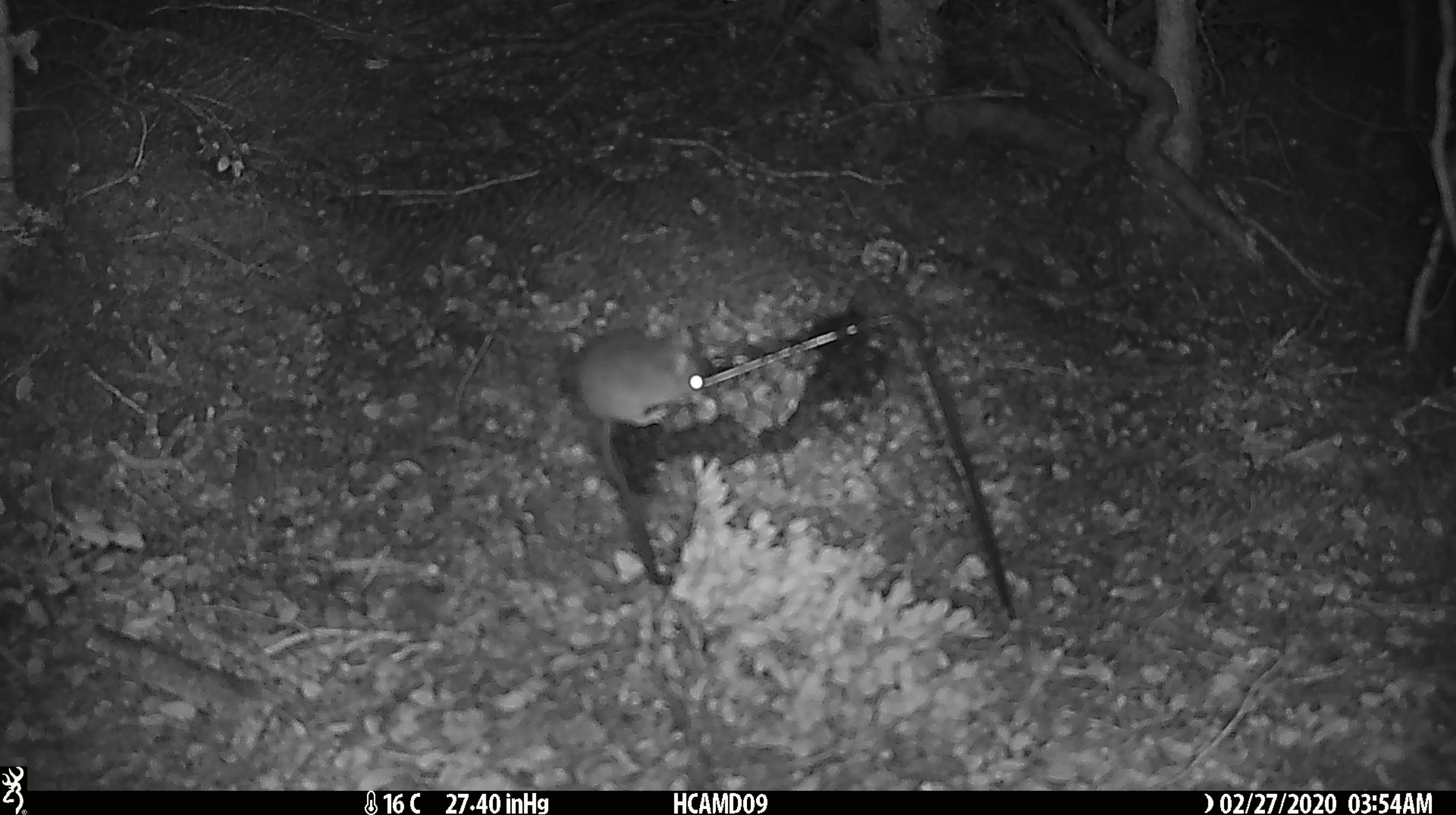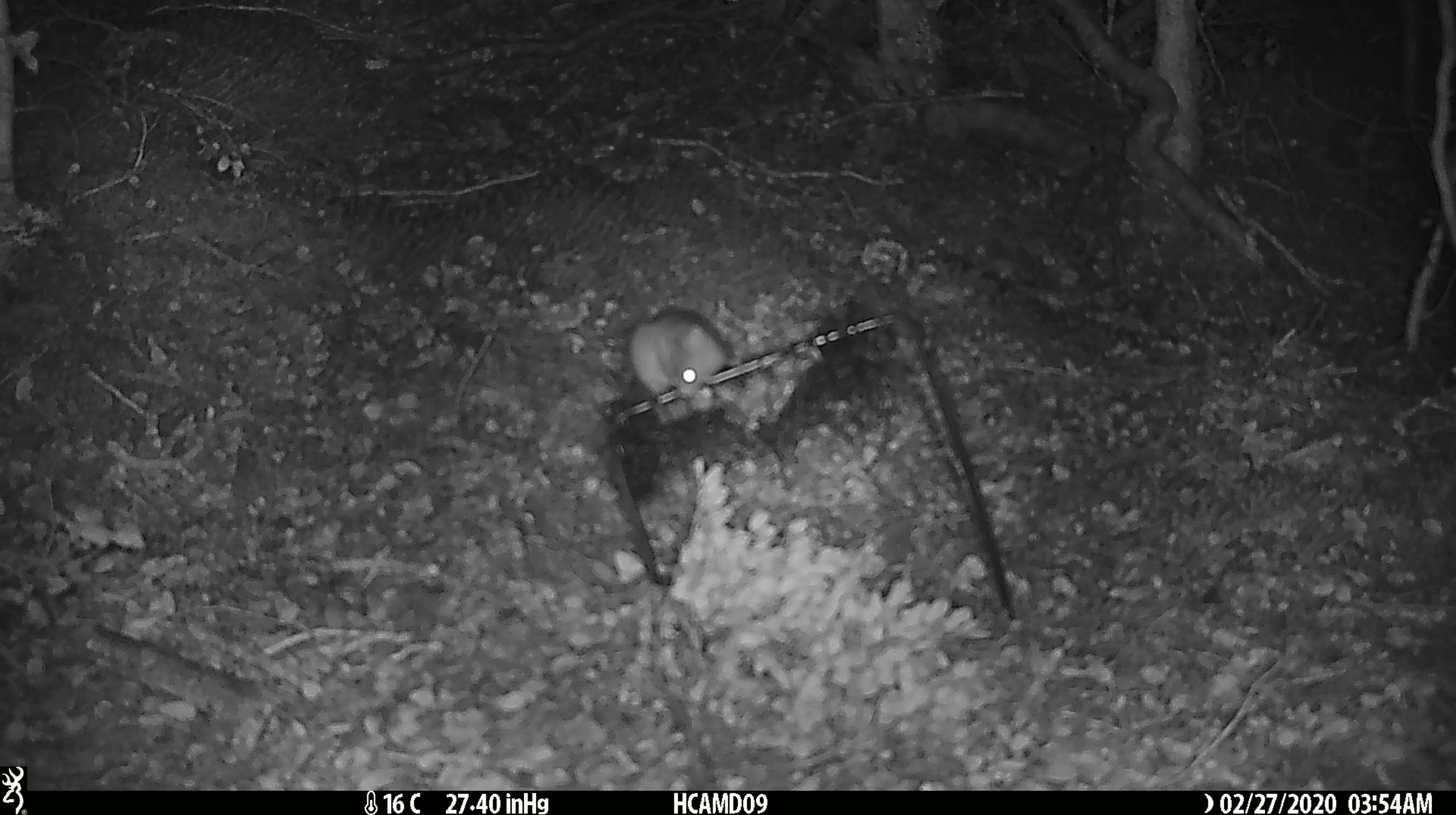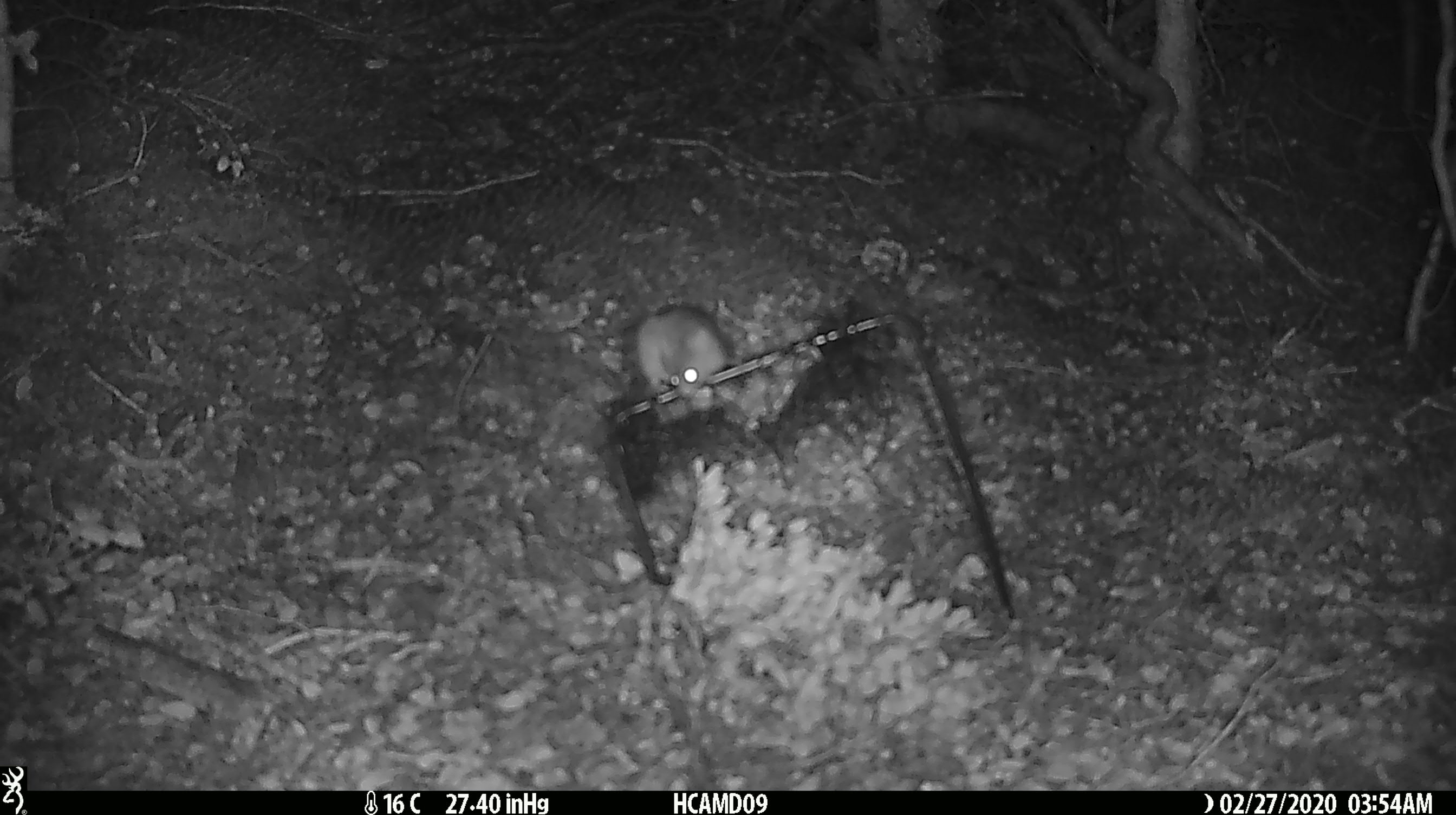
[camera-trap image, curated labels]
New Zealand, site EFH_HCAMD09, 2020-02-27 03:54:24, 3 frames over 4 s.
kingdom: Animalia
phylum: Chordata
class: Mammalia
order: Rodentia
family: Muridae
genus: Mus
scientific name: Mus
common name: mouse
Mouse (Mus).